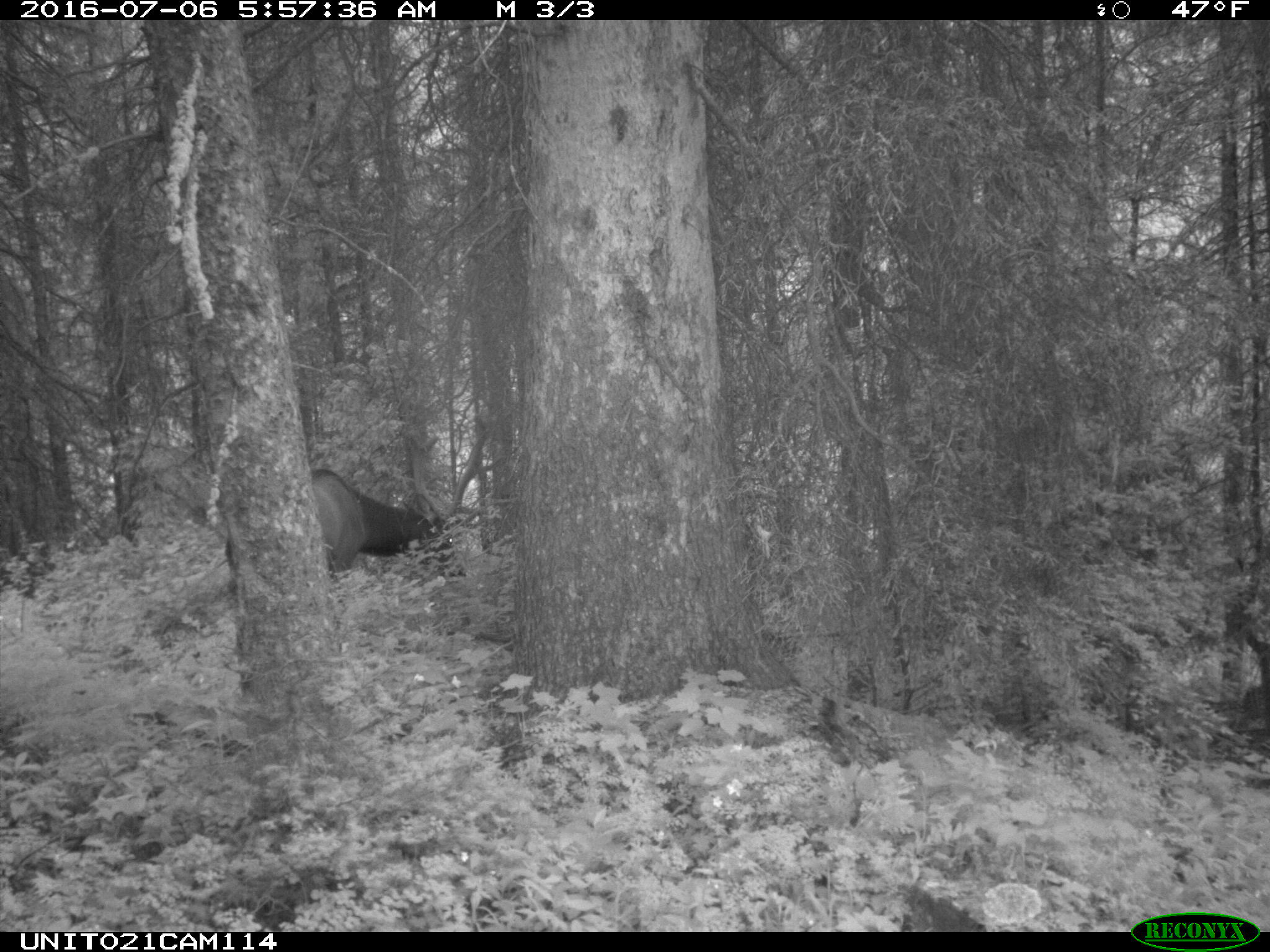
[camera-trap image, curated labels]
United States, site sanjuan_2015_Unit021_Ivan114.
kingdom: Animalia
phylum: Chordata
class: Mammalia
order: Artiodactyla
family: Cervidae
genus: Cervus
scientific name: Cervus elaphus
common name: red deer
Cervus elaphus (red deer).